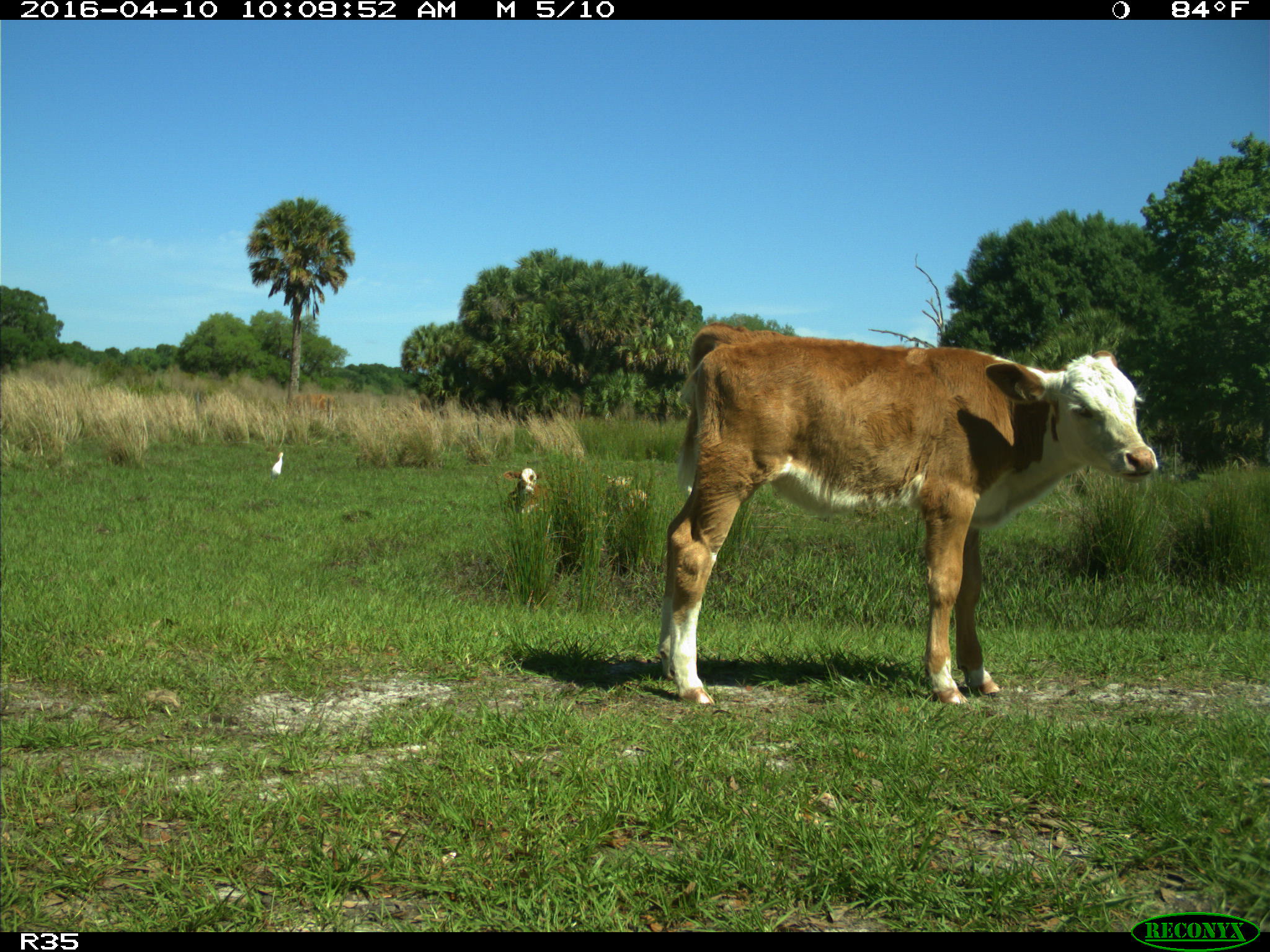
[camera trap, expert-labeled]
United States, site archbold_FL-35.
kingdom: Animalia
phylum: Chordata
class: Mammalia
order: Artiodactyla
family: Bovidae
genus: Bos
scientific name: Bos taurus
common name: domestic cow